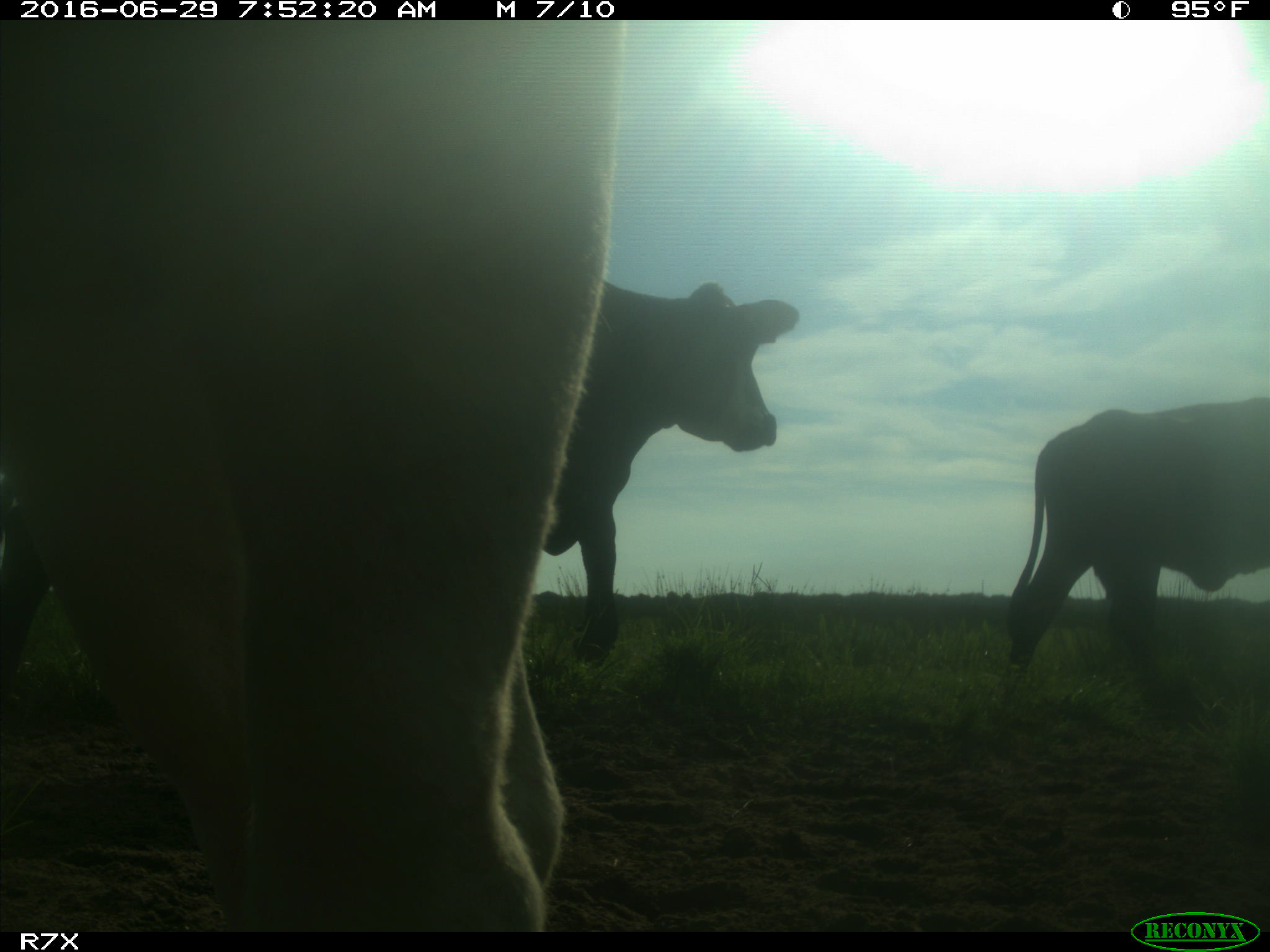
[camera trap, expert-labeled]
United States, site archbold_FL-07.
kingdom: Animalia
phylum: Chordata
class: Mammalia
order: Artiodactyla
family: Bovidae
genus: Bos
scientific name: Bos taurus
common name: domestic cow